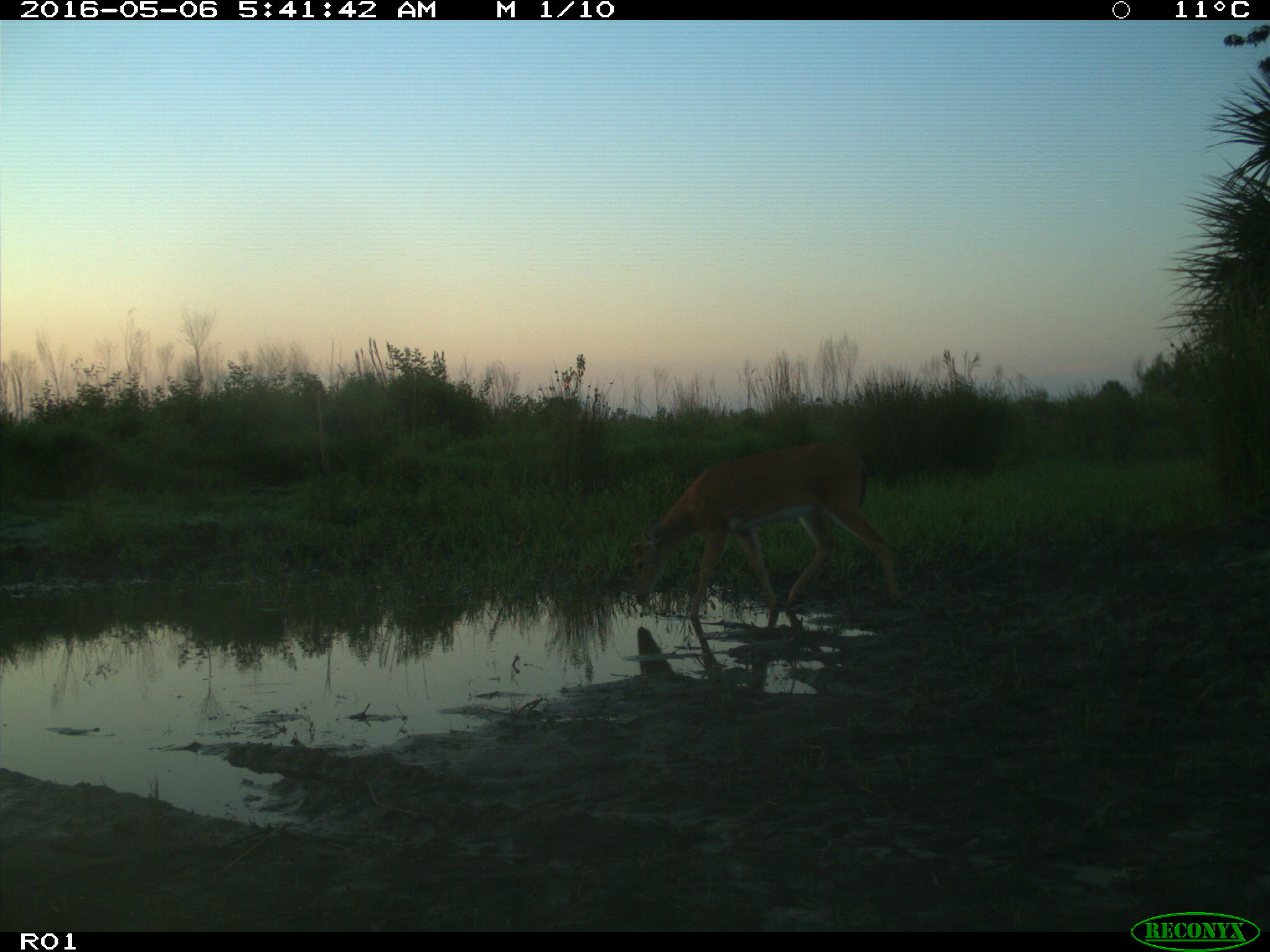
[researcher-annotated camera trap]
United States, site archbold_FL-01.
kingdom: Animalia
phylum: Chordata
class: Mammalia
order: Artiodactyla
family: Cervidae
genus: Odocoileus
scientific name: Odocoileus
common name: deer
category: unidentified deer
Unidentified deer (deer) (Odocoileus).